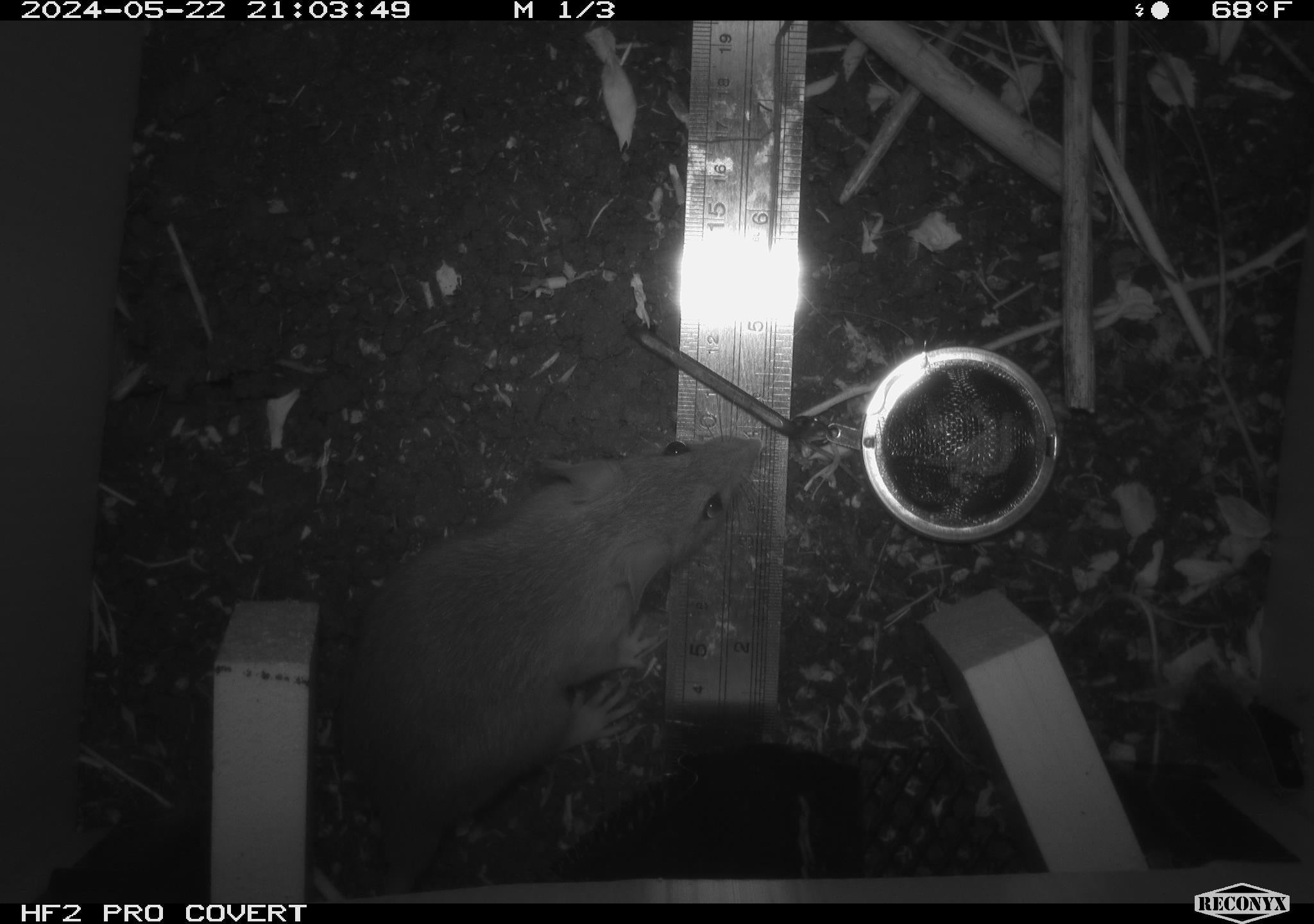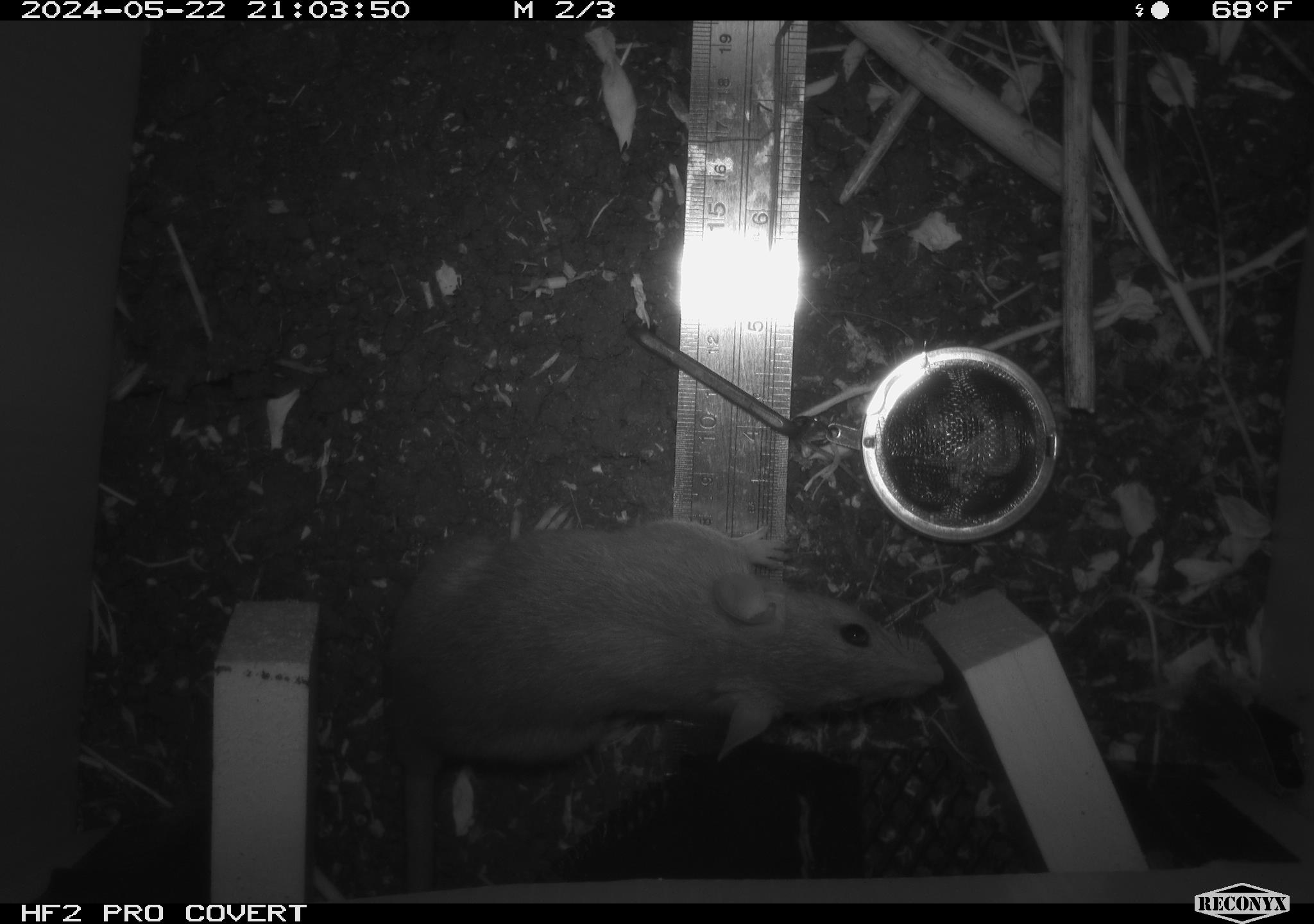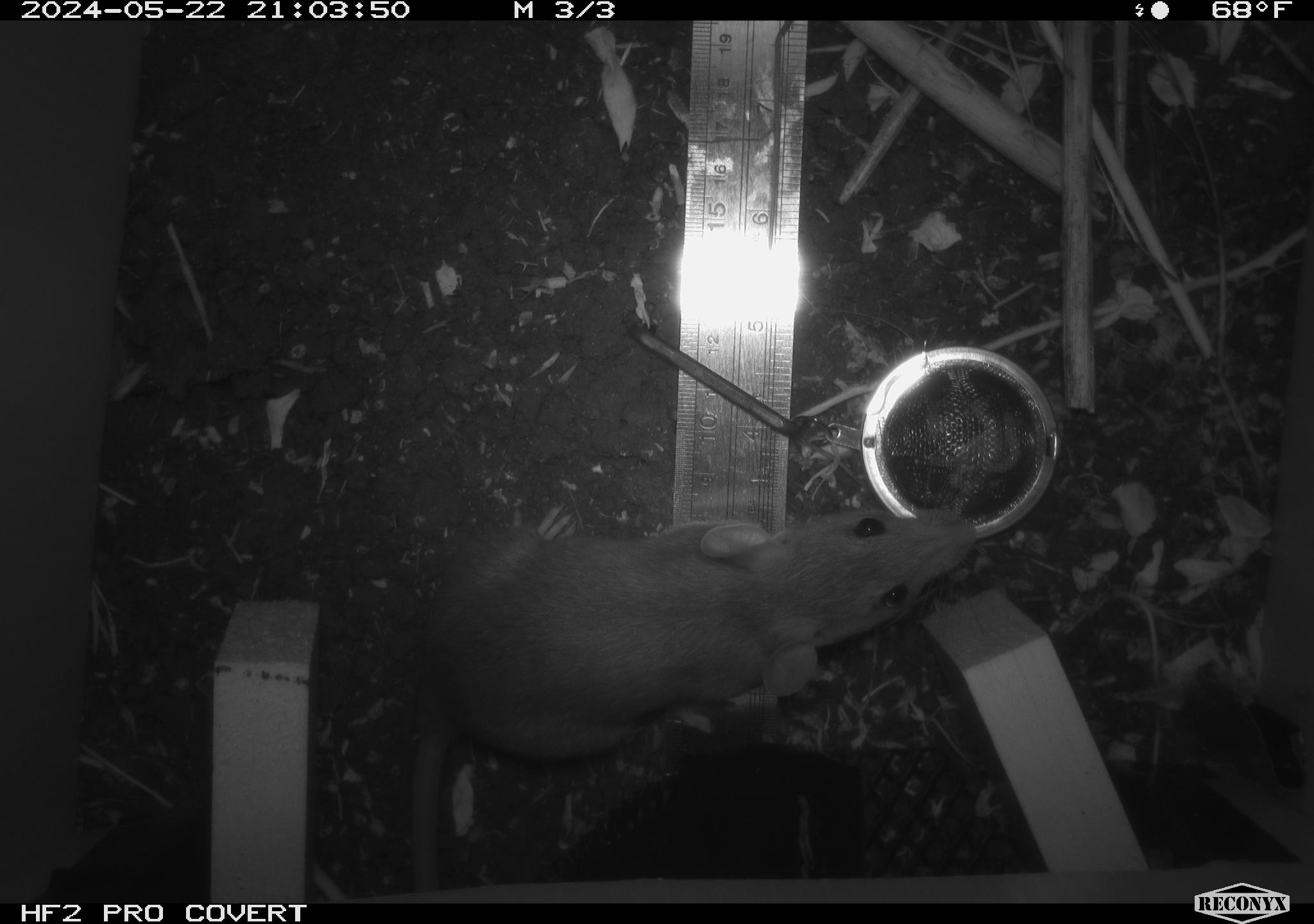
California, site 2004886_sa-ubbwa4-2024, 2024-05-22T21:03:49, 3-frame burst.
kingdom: Animalia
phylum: Chordata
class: Mammalia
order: Rodentia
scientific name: Rodentia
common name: woodrat or rat or mouse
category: woodrat or rat or mouse species